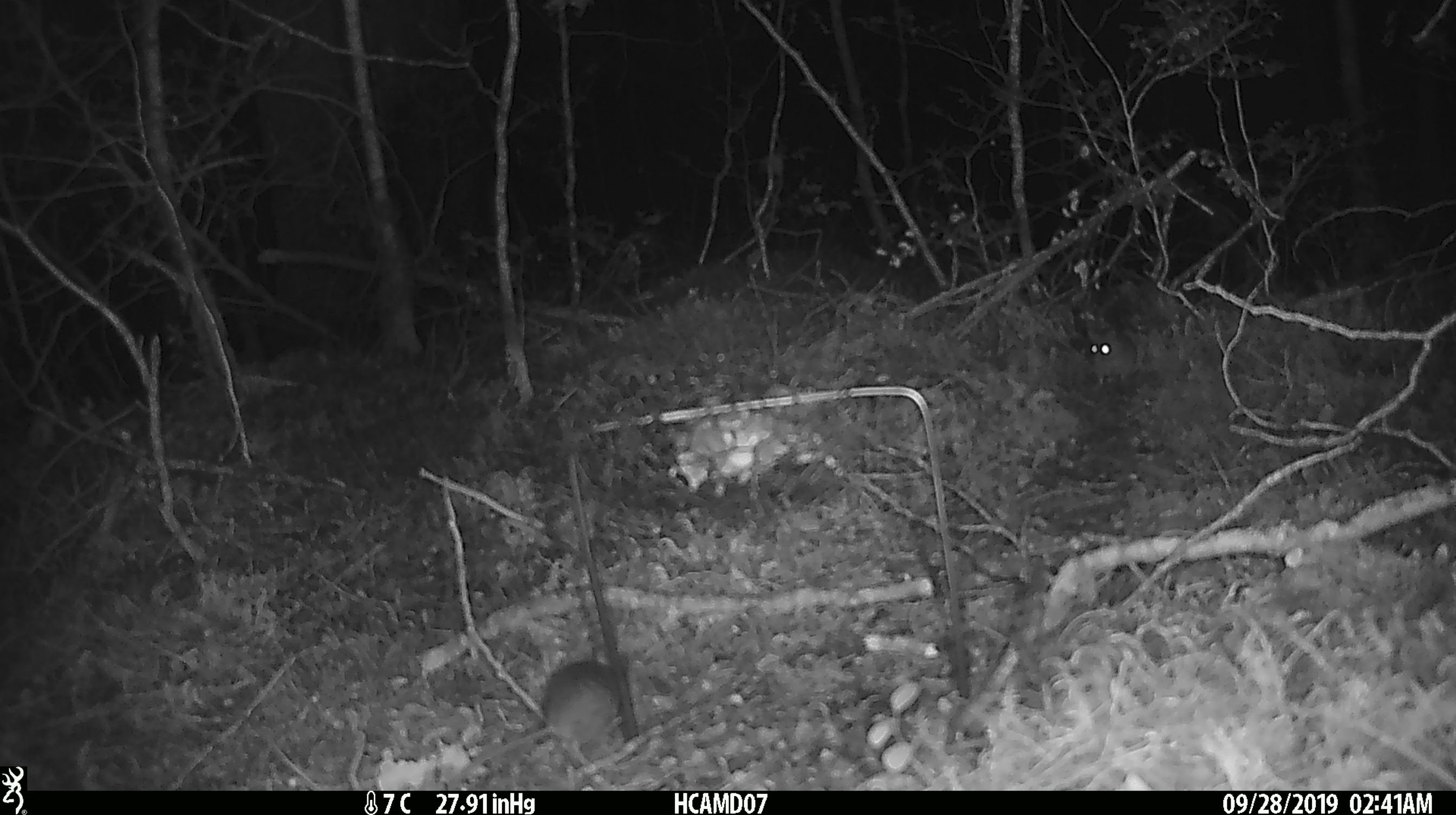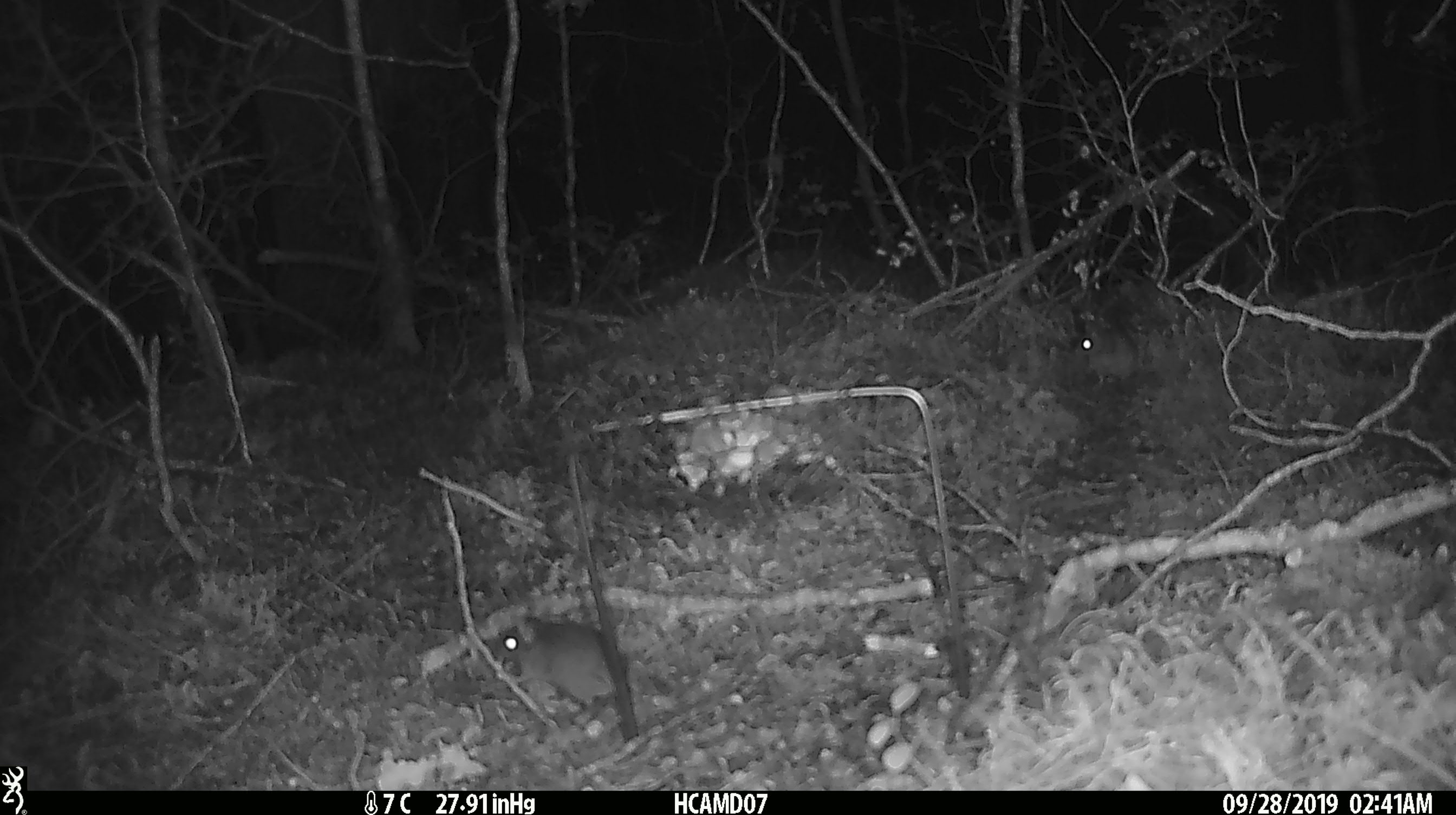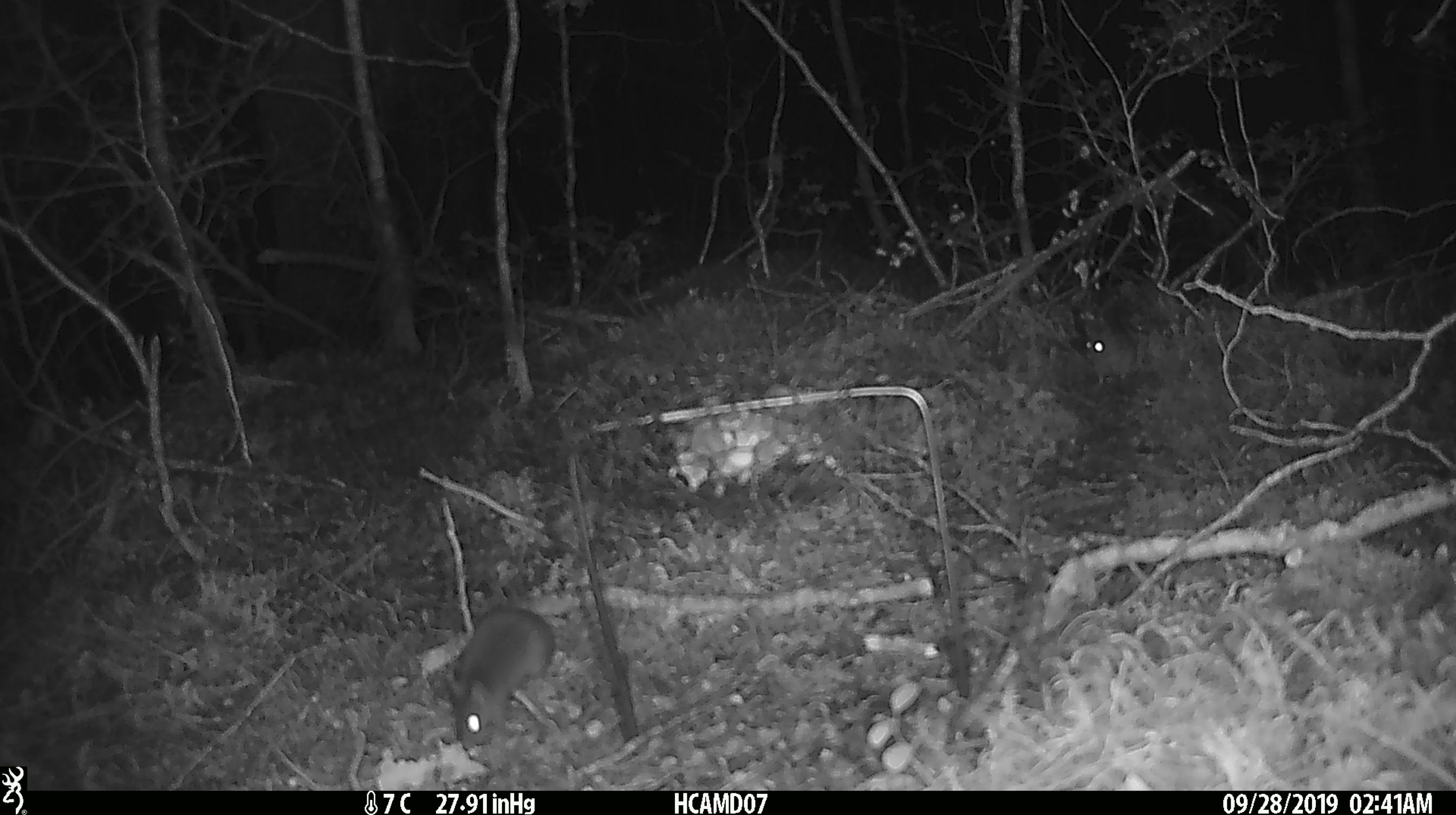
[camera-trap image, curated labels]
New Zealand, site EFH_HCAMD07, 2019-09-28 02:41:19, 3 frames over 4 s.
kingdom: Animalia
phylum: Chordata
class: Mammalia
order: Rodentia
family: Muridae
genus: Mus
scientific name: Mus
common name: mouse